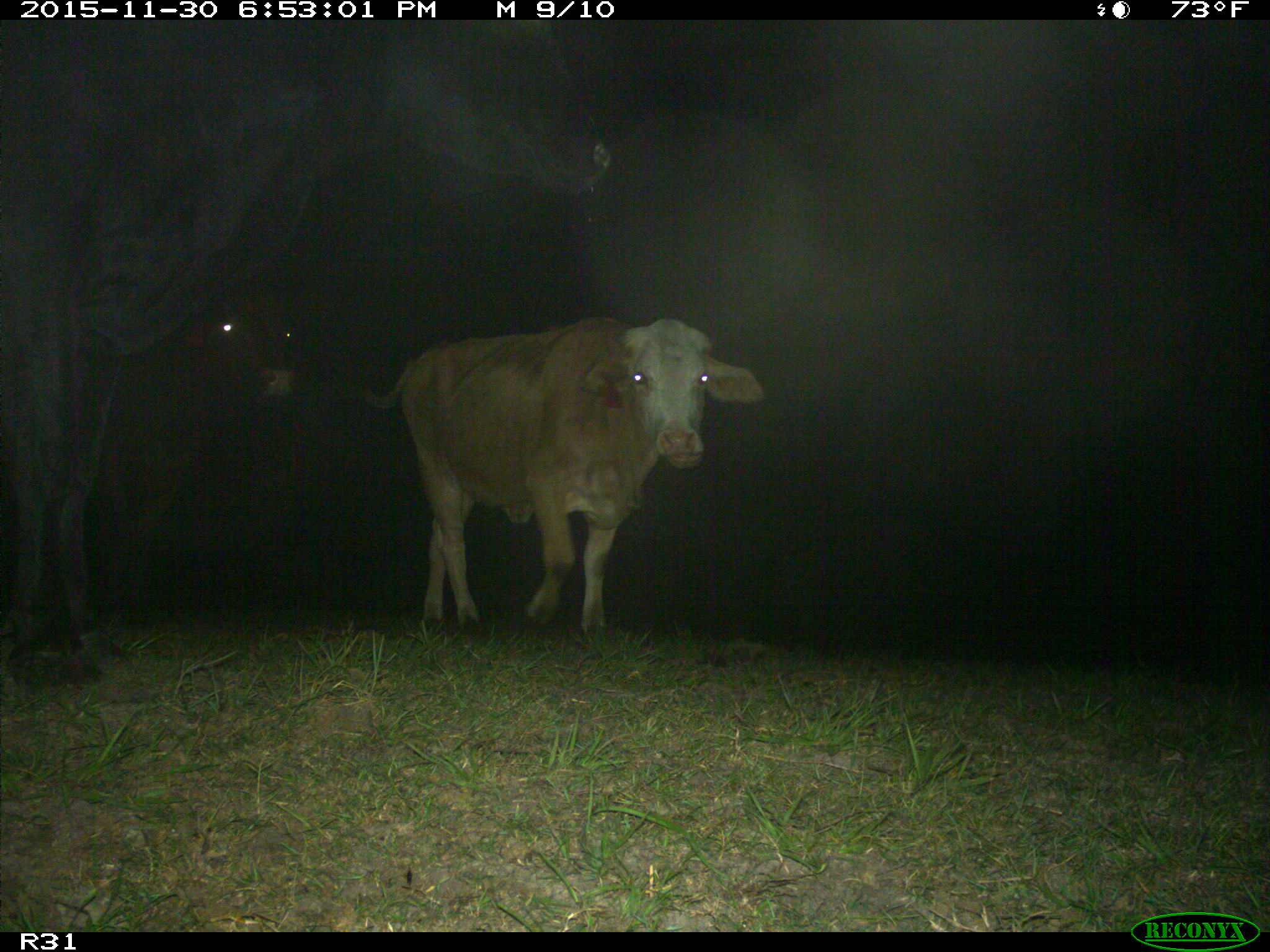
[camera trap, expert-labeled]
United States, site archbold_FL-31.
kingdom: Animalia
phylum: Chordata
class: Mammalia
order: Artiodactyla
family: Bovidae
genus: Bos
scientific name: Bos taurus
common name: domestic cow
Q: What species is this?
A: Bos taurus (domestic cow).